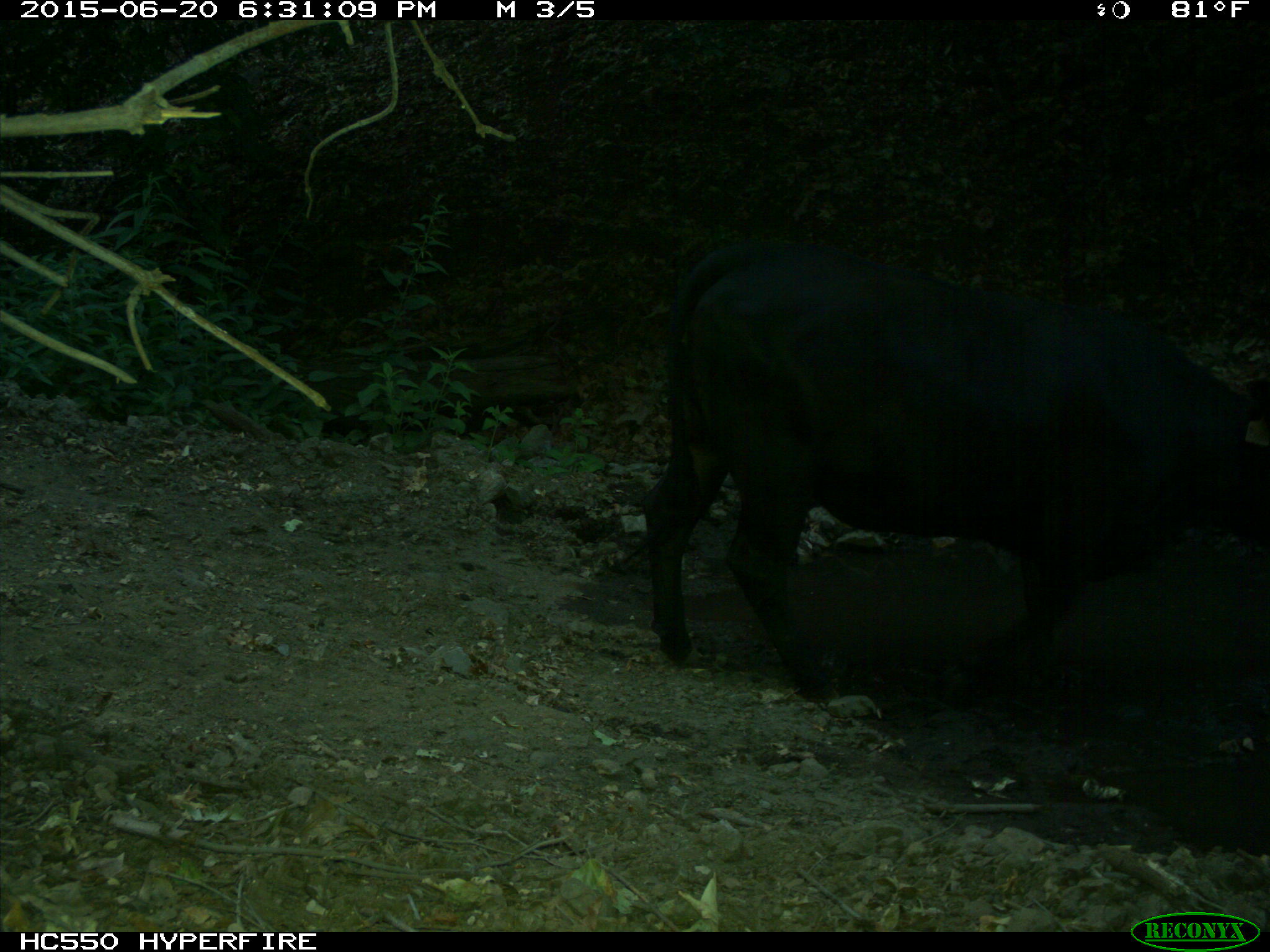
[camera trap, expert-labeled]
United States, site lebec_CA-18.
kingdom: Animalia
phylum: Chordata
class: Mammalia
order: Artiodactyla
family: Bovidae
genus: Bos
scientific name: Bos taurus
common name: domestic cow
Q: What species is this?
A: Bos taurus (domestic cow).